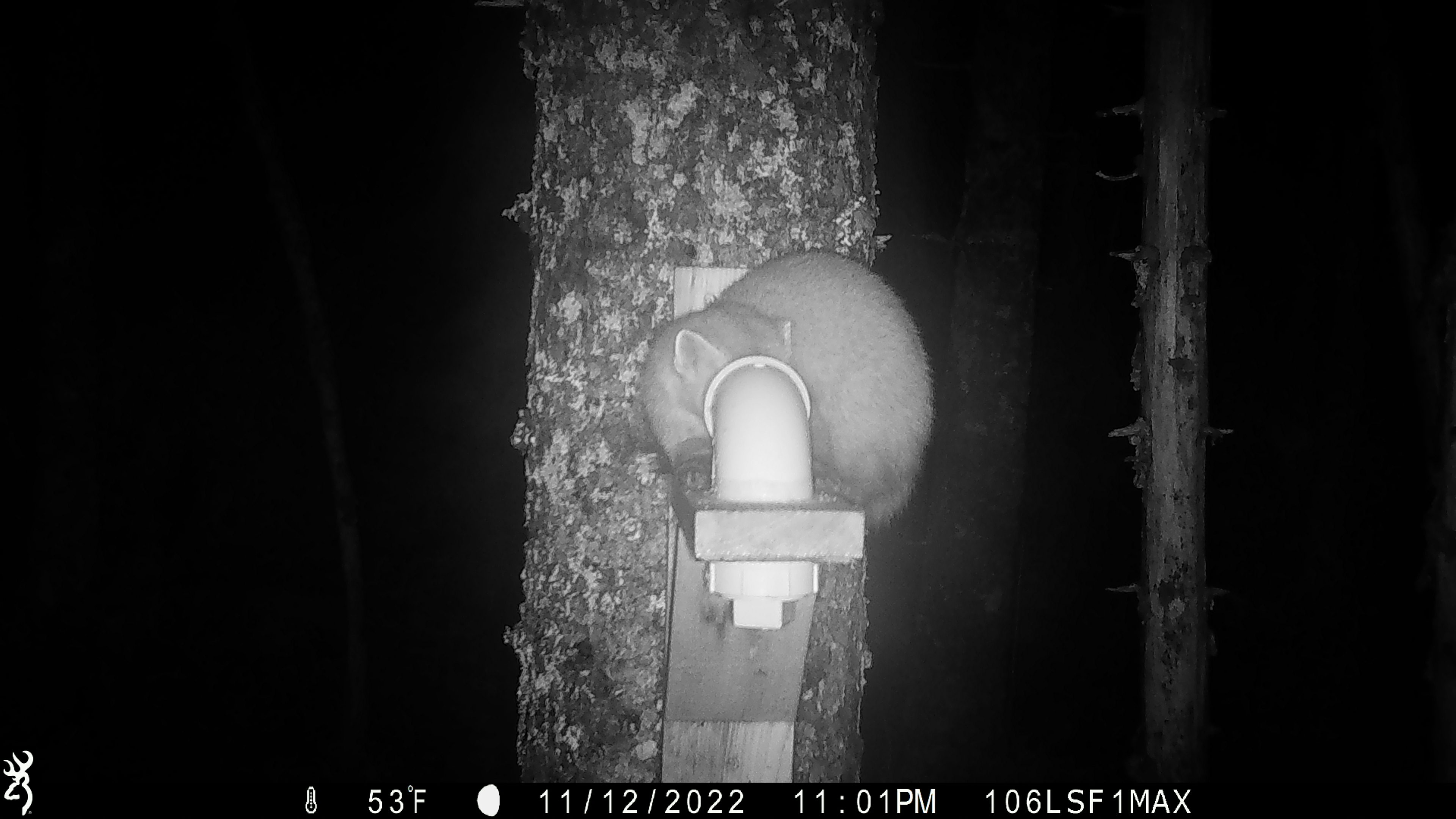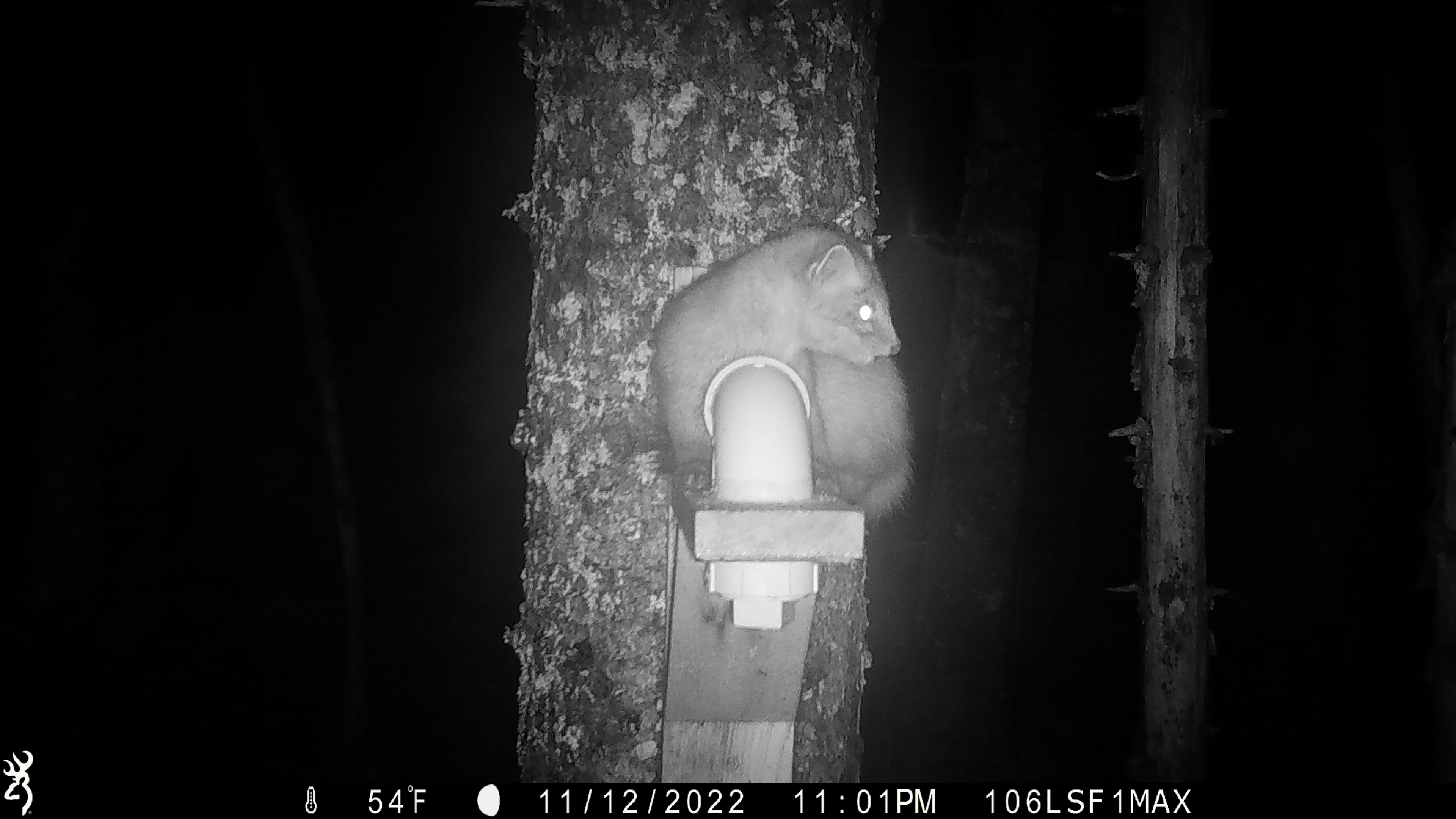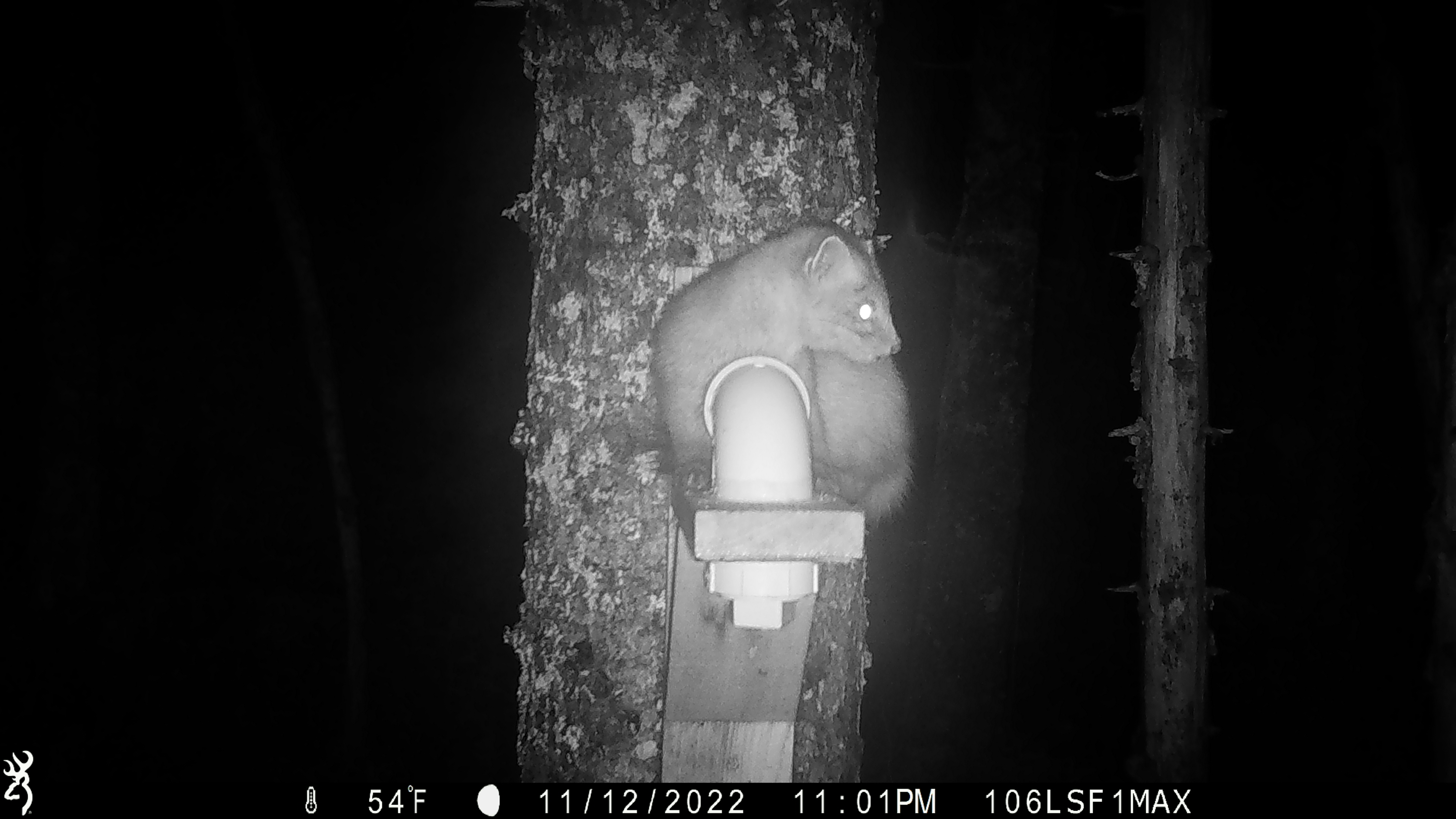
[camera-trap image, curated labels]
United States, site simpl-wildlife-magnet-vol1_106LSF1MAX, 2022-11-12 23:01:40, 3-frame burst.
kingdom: Animalia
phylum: Chordata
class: Mammalia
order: Carnivora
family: Mustelidae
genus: Martes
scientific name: Martes americana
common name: american marten